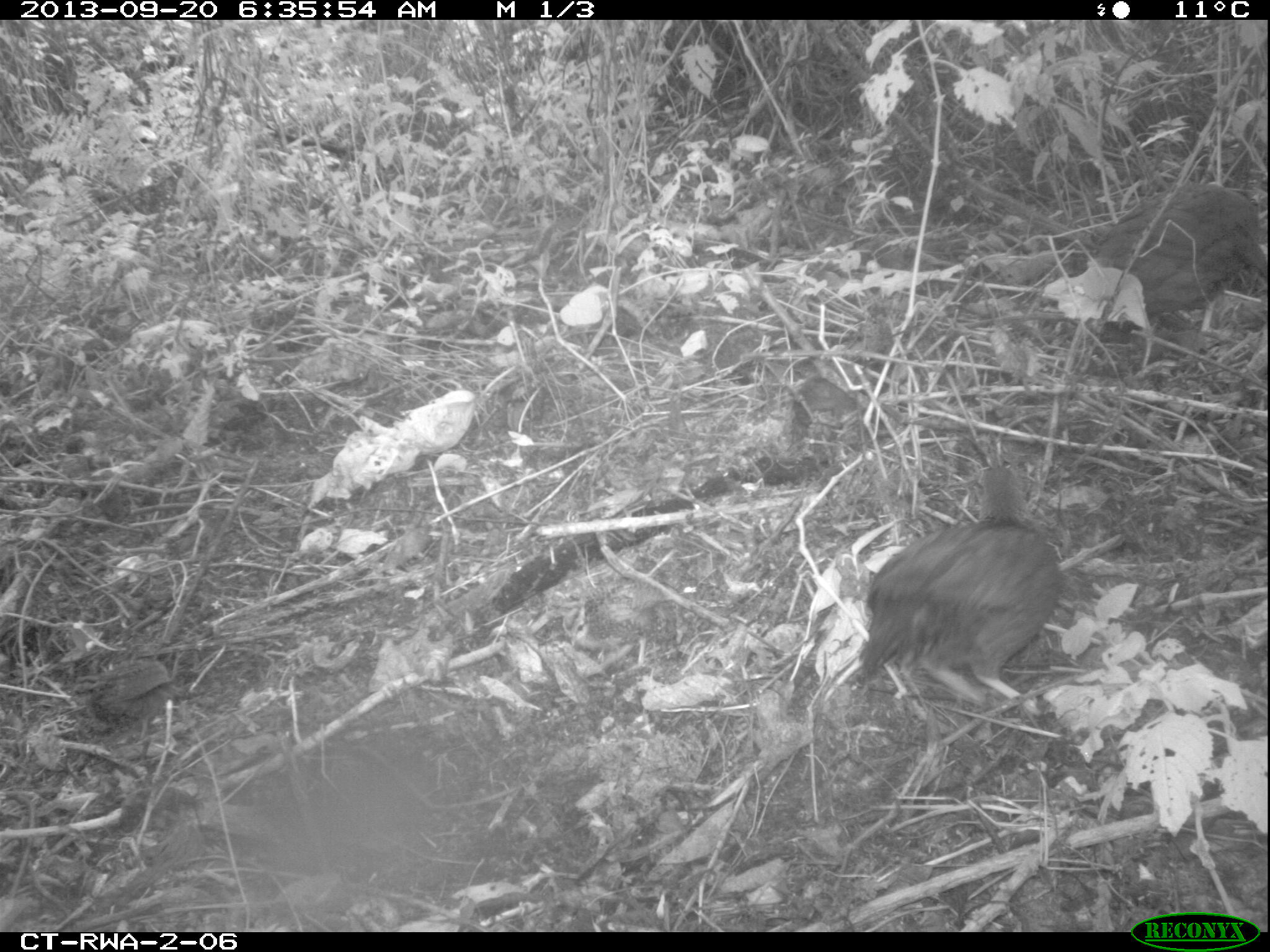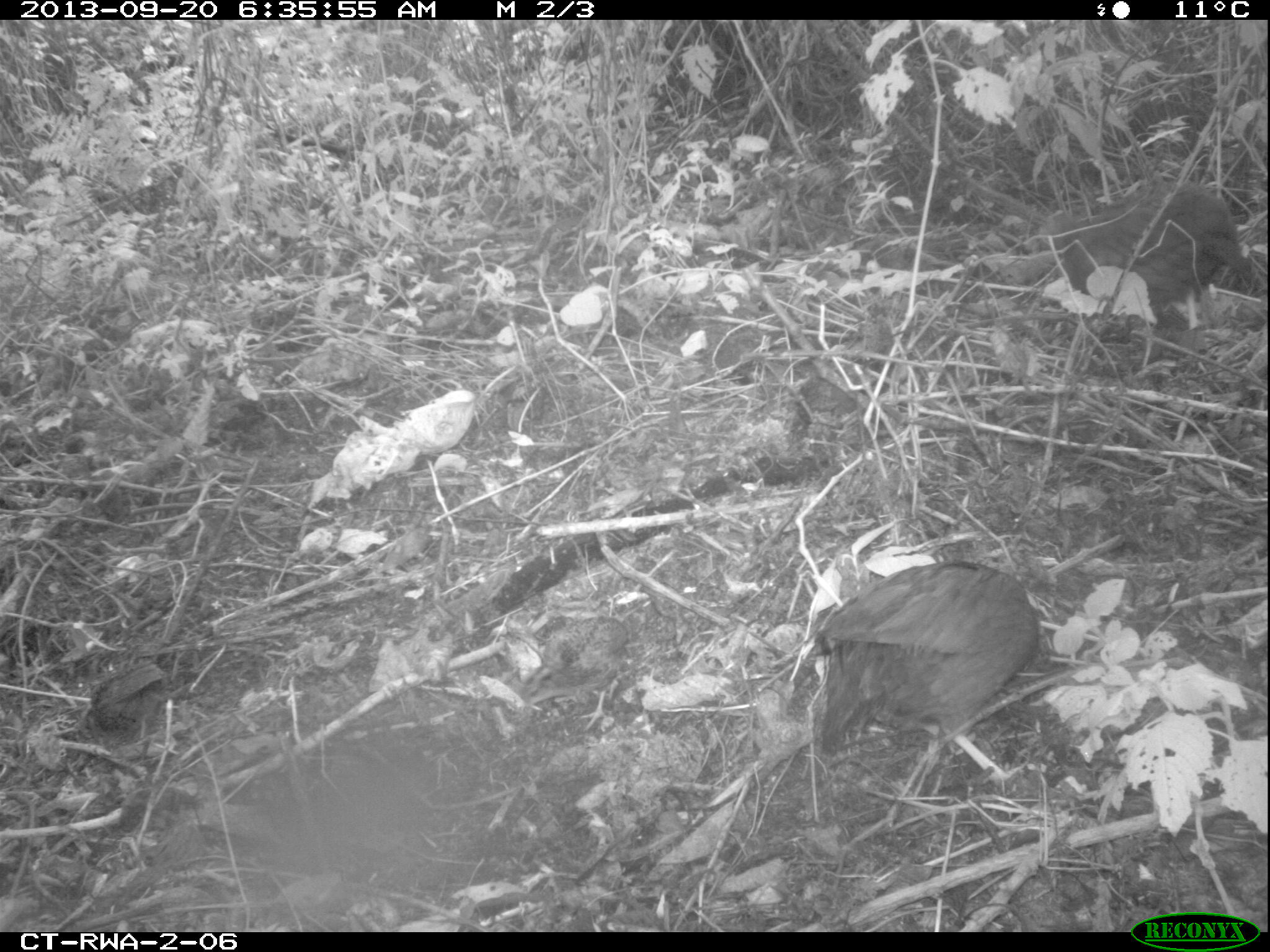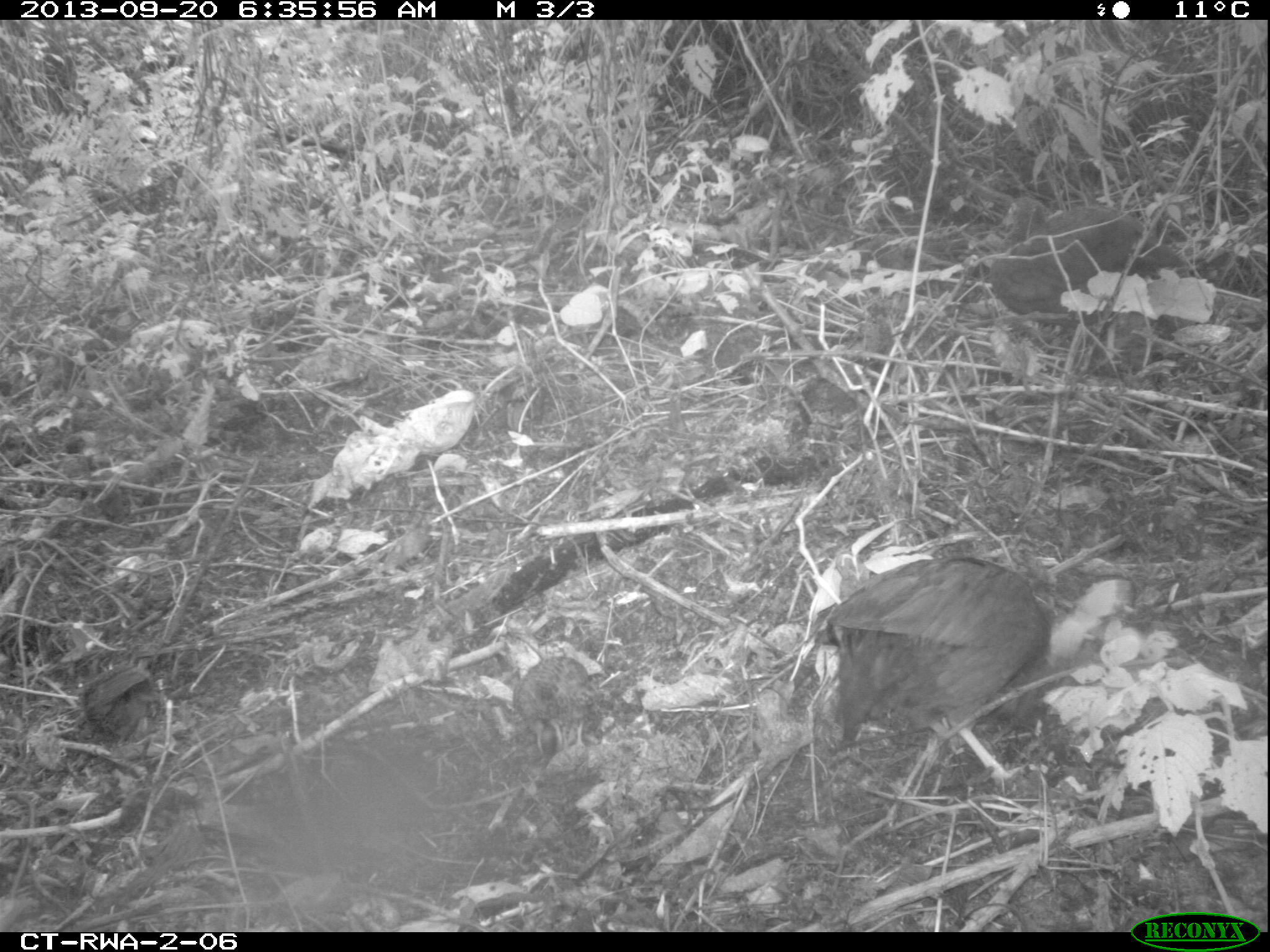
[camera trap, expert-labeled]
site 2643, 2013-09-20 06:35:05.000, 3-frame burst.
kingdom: Animalia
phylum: Chordata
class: Aves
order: Galliformes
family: Phasianidae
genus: Pternistis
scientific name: Pternistis nobilis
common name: handsome francolin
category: francolinus nobilis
Francolinus nobilis (handsome francolin) (Pternistis nobilis), count 5.